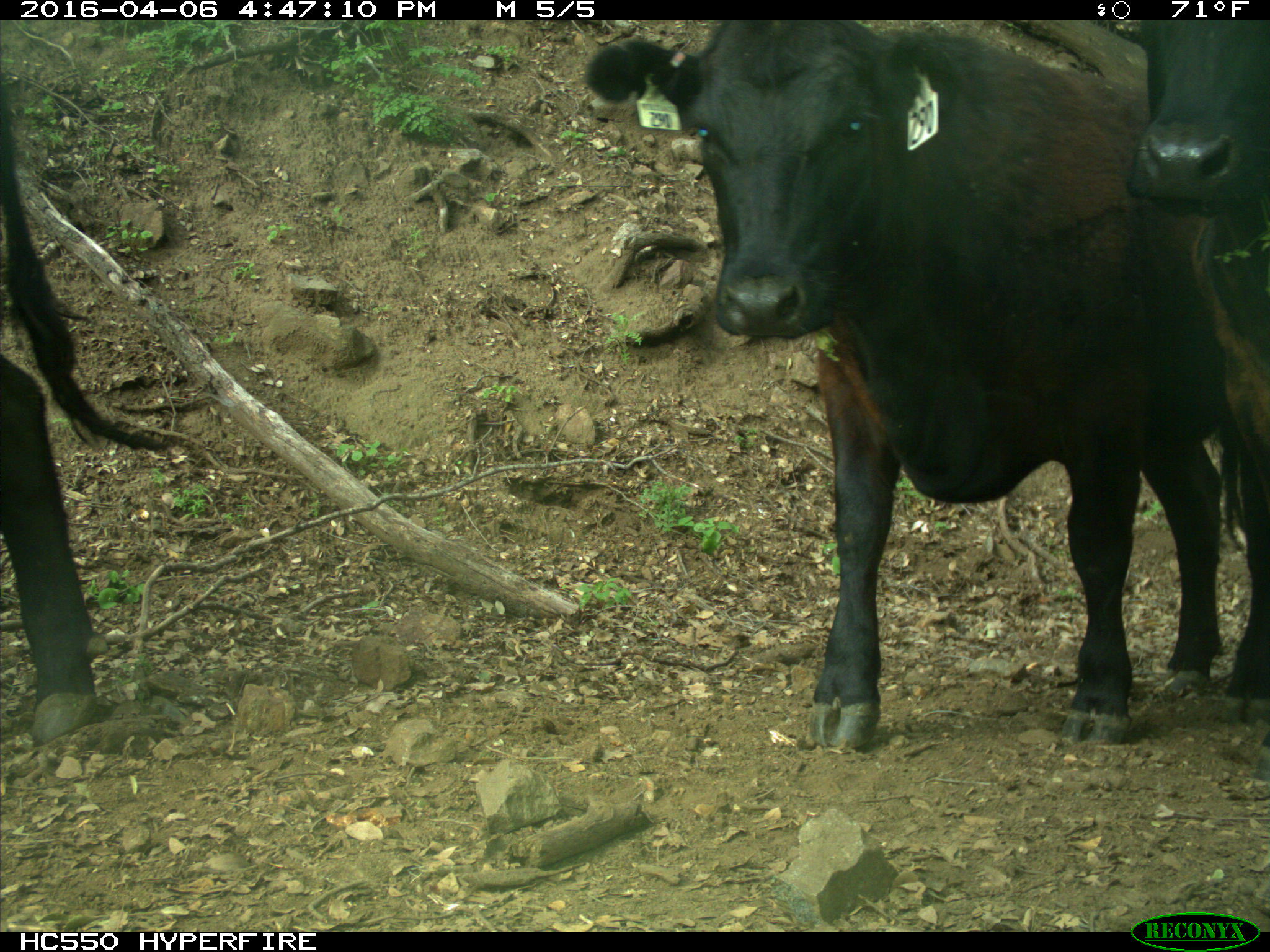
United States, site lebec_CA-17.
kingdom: Animalia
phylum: Chordata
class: Mammalia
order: Artiodactyla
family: Bovidae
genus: Bos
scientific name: Bos taurus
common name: domestic cow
Bos taurus (domestic cow).